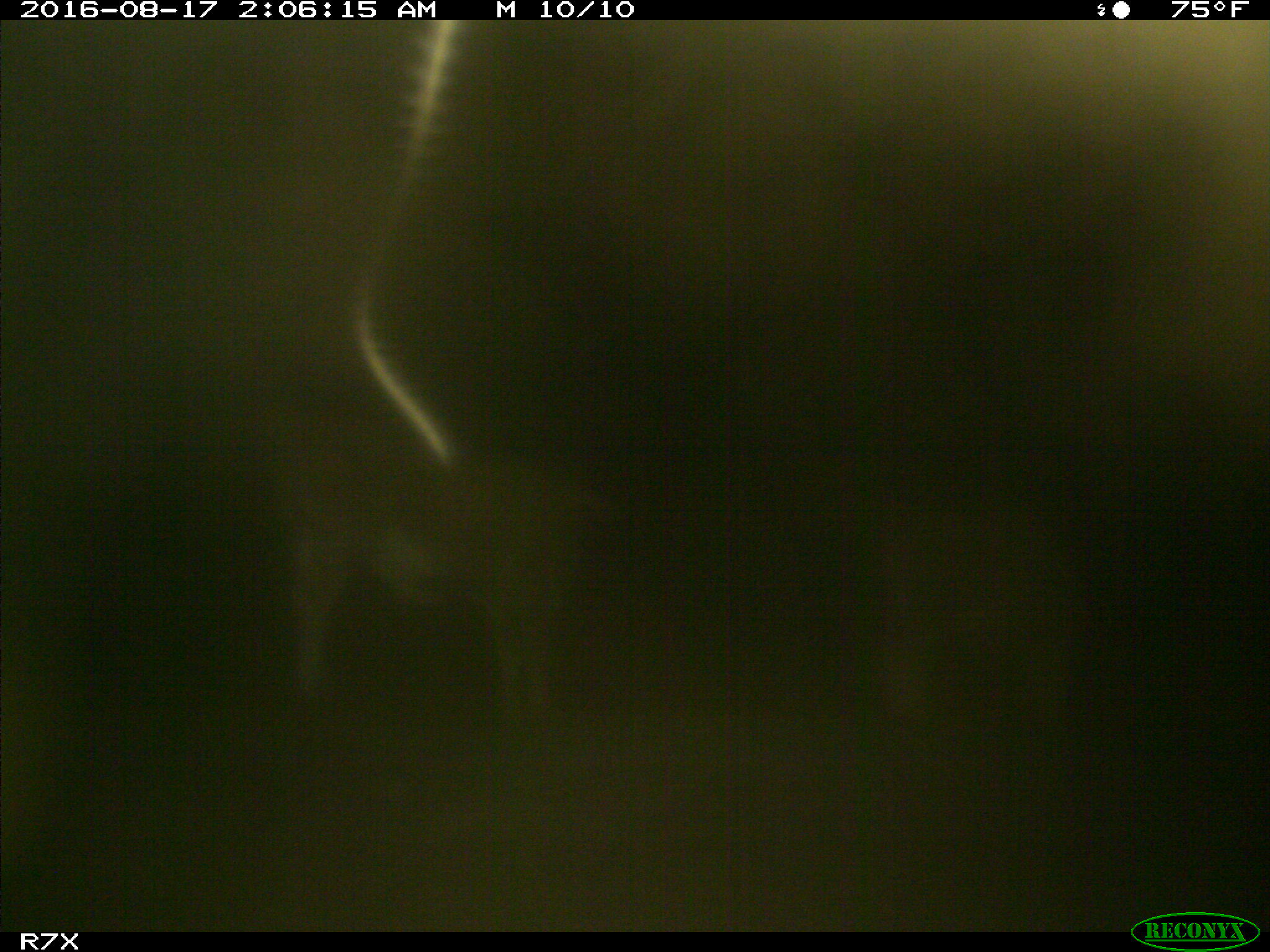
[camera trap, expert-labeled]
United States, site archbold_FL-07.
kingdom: Animalia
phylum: Chordata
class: Mammalia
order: Artiodactyla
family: Bovidae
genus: Bos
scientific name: Bos taurus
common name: domestic cow